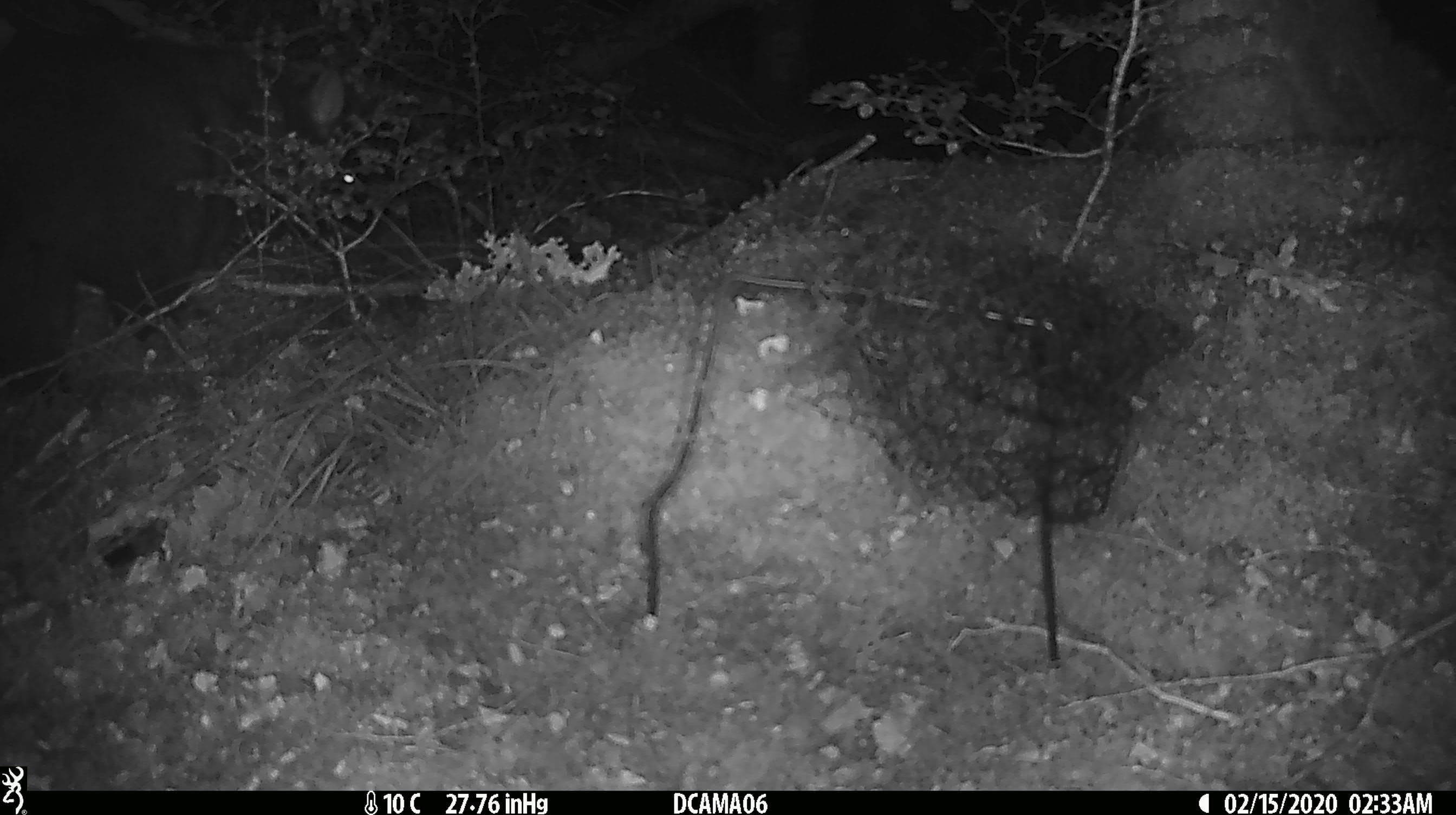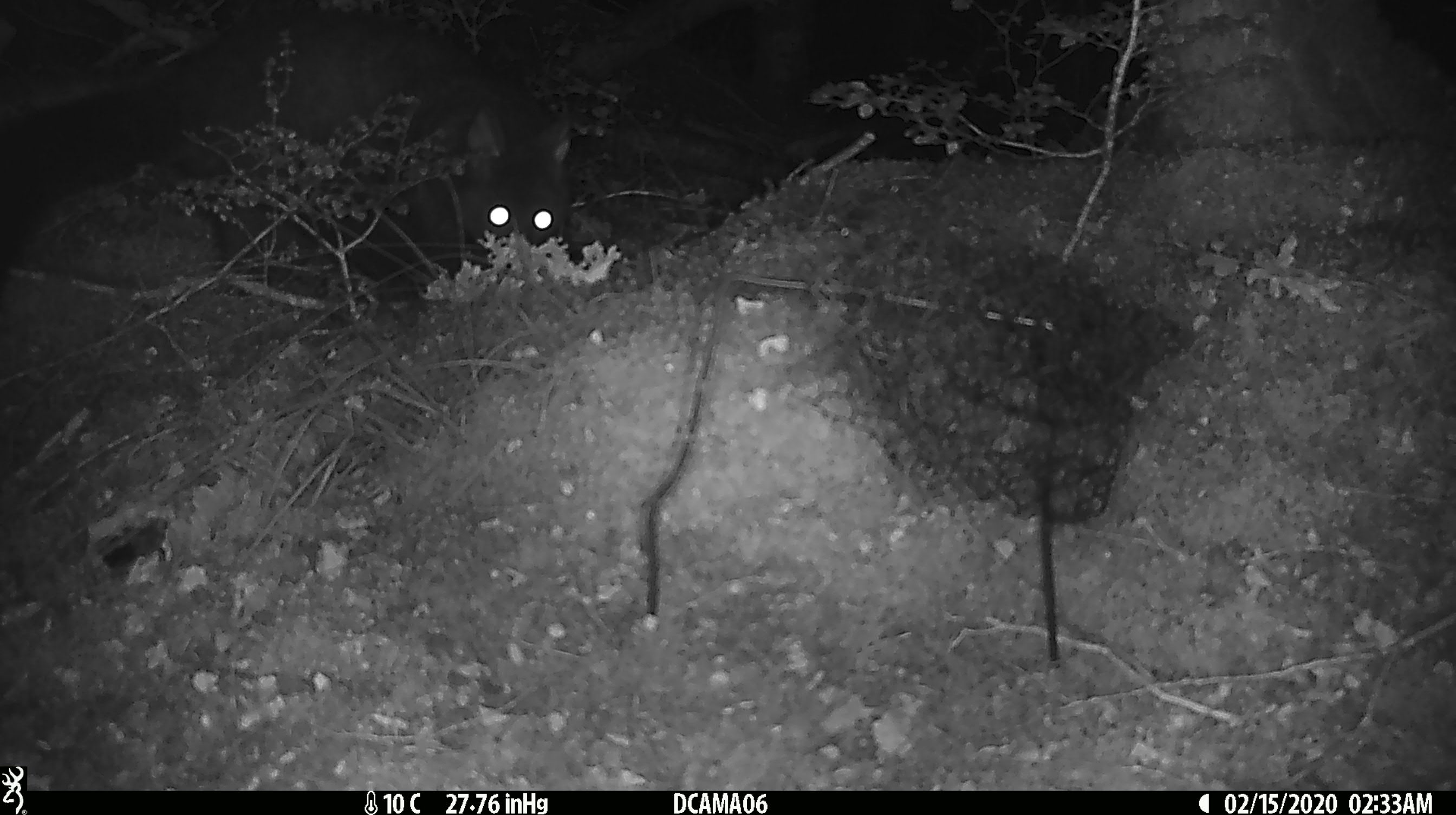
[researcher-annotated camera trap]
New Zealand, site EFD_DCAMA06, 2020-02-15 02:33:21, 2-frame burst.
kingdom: Animalia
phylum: Chordata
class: Mammalia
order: Rodentia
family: Muridae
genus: Rattus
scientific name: Rattus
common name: rat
Rat (Rattus).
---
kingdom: Animalia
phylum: Chordata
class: Mammalia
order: Diprotodontia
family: Phalangeridae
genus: Trichosurus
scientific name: Trichosurus vulpecula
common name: common brushtail possum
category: possum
Possum (common brushtail possum) (Trichosurus vulpecula).